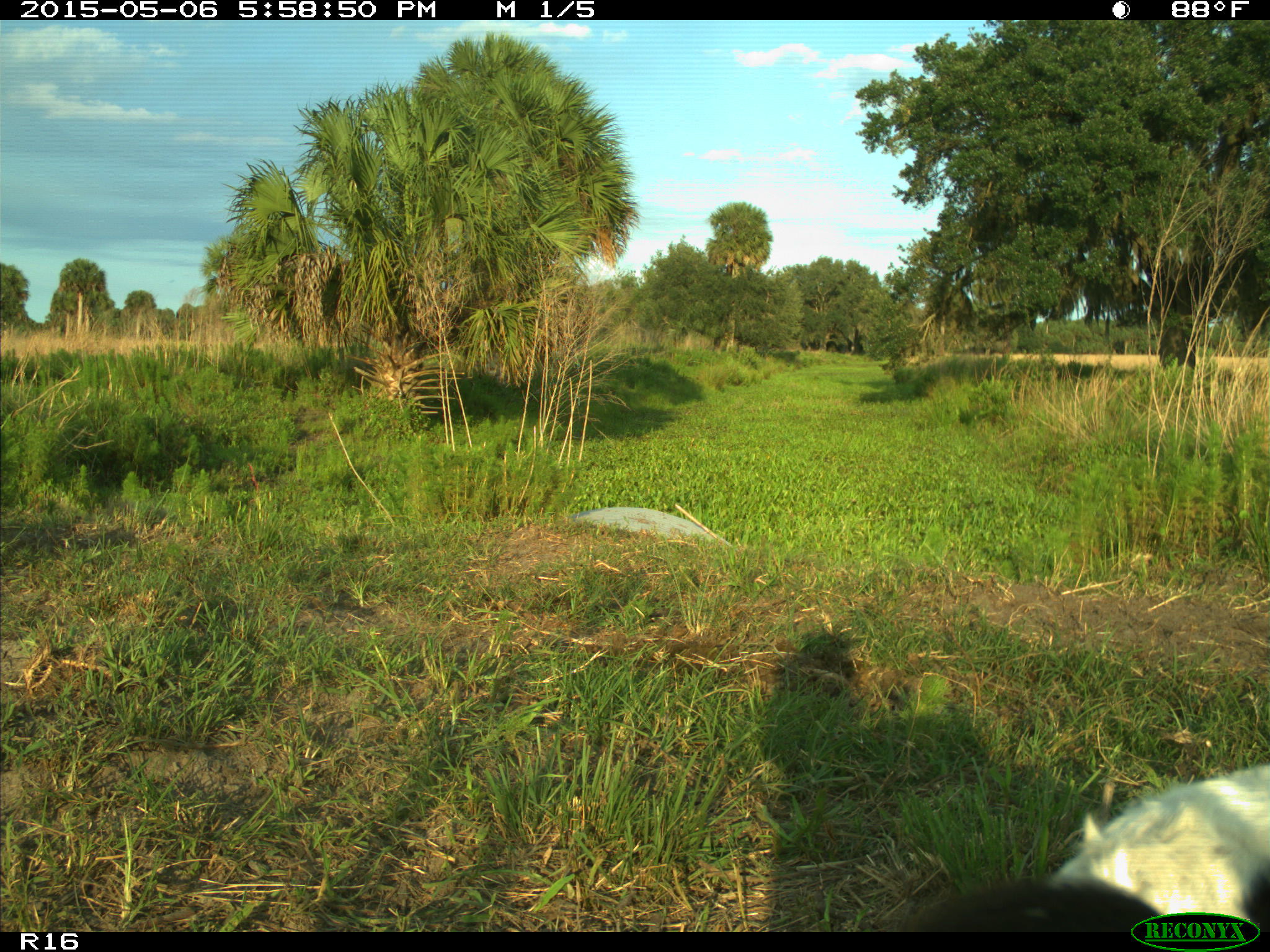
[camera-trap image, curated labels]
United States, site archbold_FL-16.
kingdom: Animalia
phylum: Chordata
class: Mammalia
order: Artiodactyla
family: Bovidae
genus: Bos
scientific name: Bos taurus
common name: domestic cow